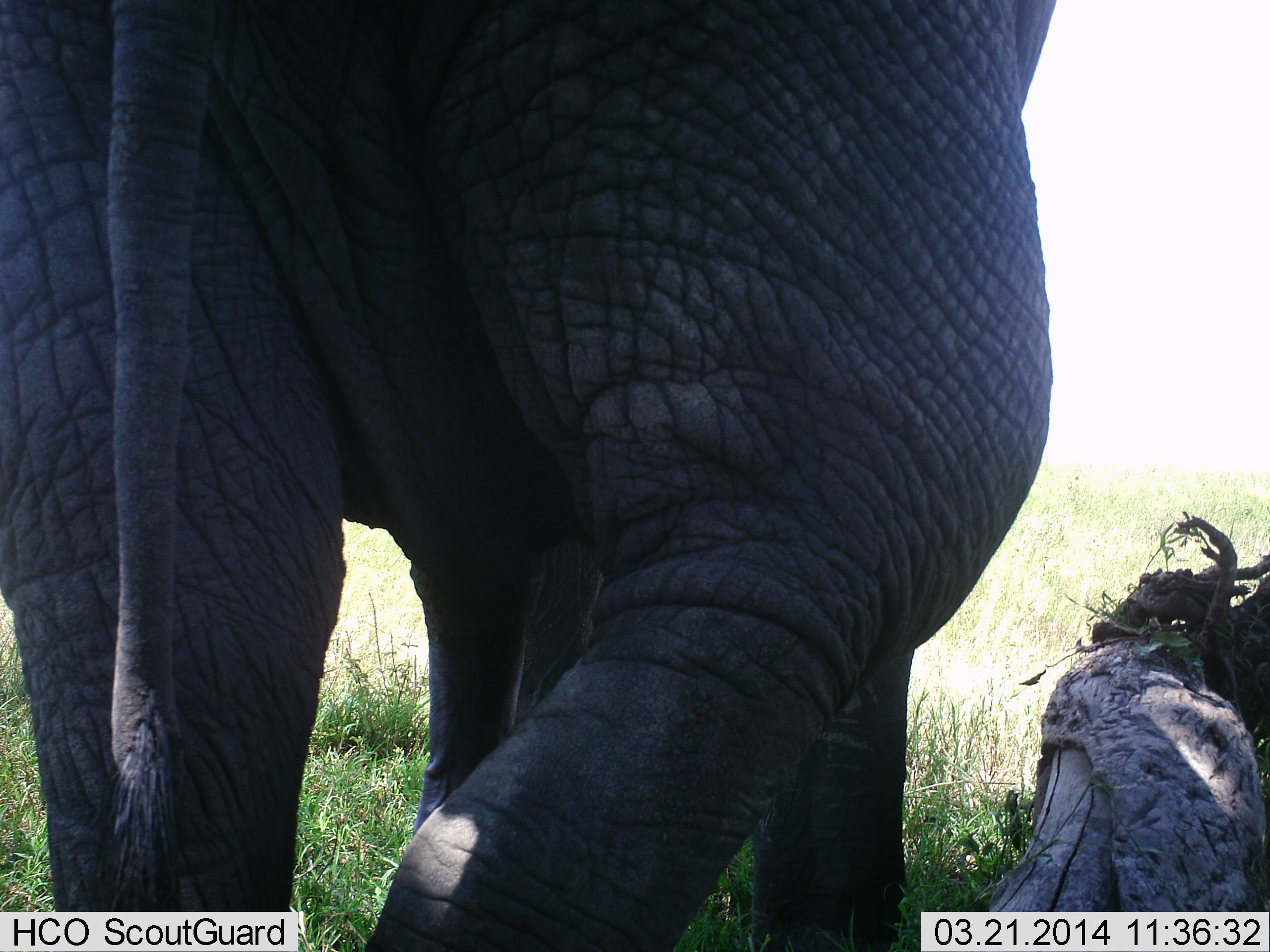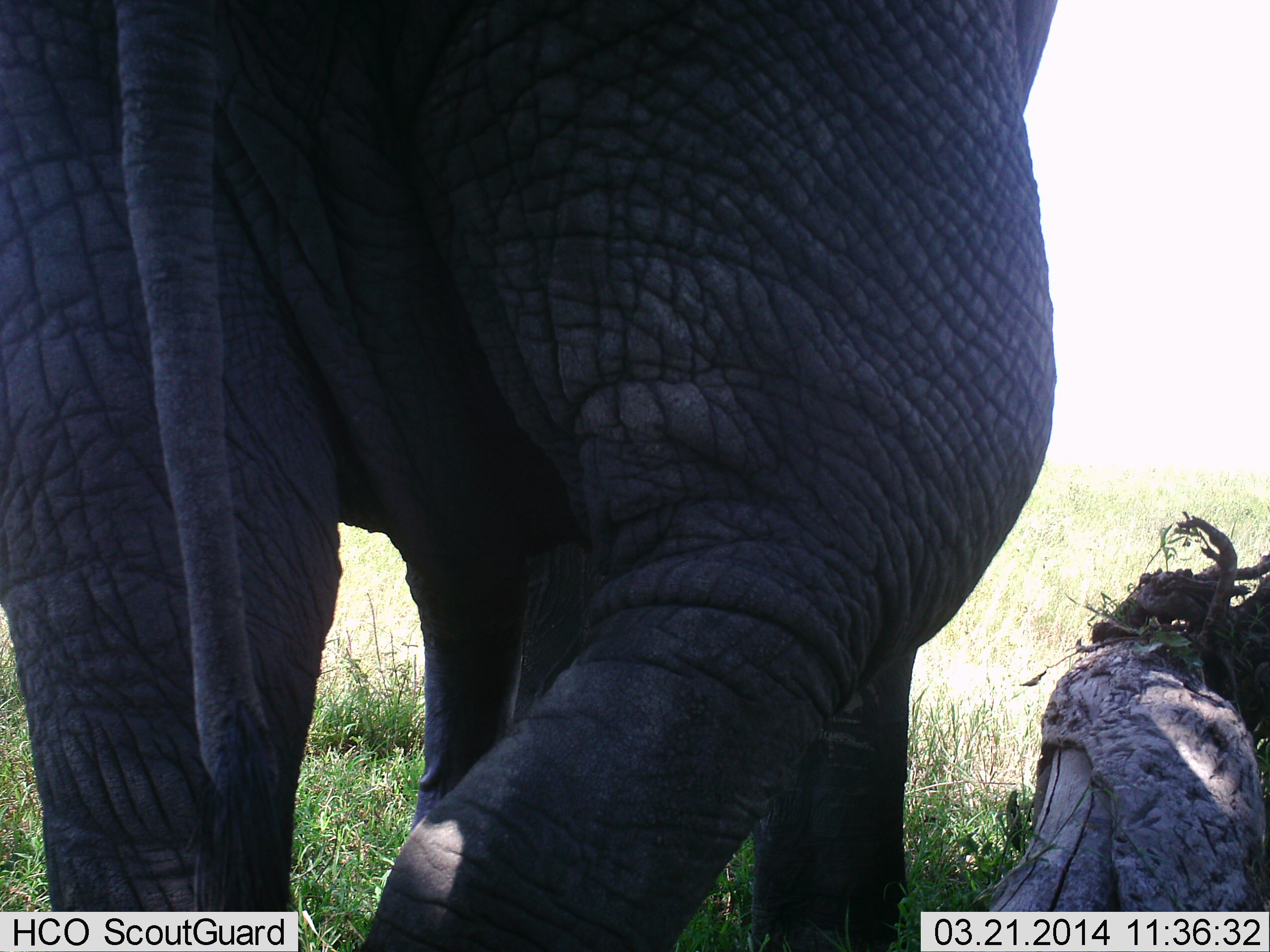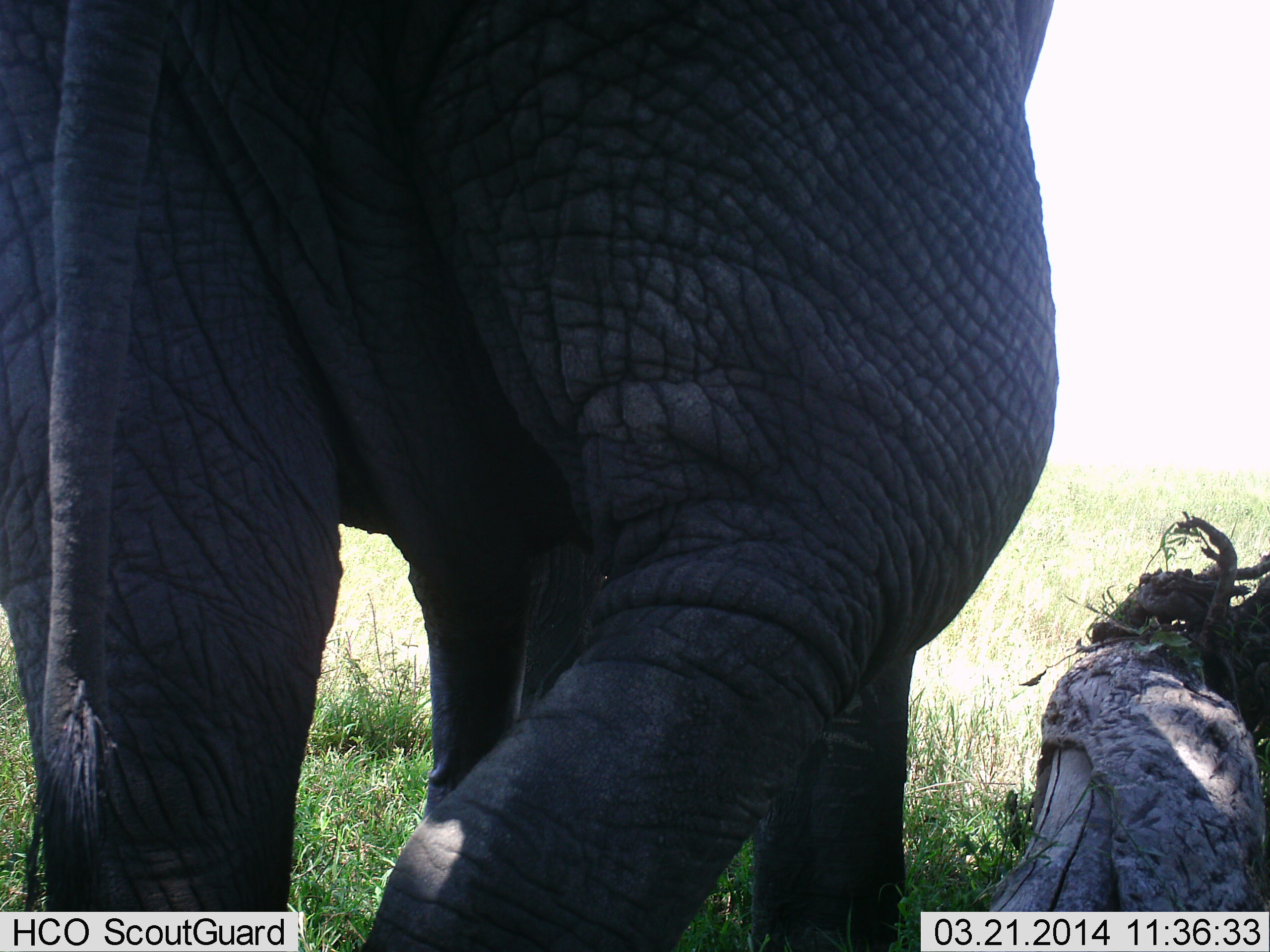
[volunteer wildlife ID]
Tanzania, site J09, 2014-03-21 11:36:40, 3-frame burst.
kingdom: Animalia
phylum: Chordata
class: Mammalia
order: Proboscidea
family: Elephantidae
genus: Loxodonta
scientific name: Loxodonta africana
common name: african bush elephant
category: elephant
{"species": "elephant (african bush elephant) (Loxodonta africana)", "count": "1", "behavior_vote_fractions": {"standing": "79%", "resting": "3%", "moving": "22%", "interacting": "0%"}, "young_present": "0%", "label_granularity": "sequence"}